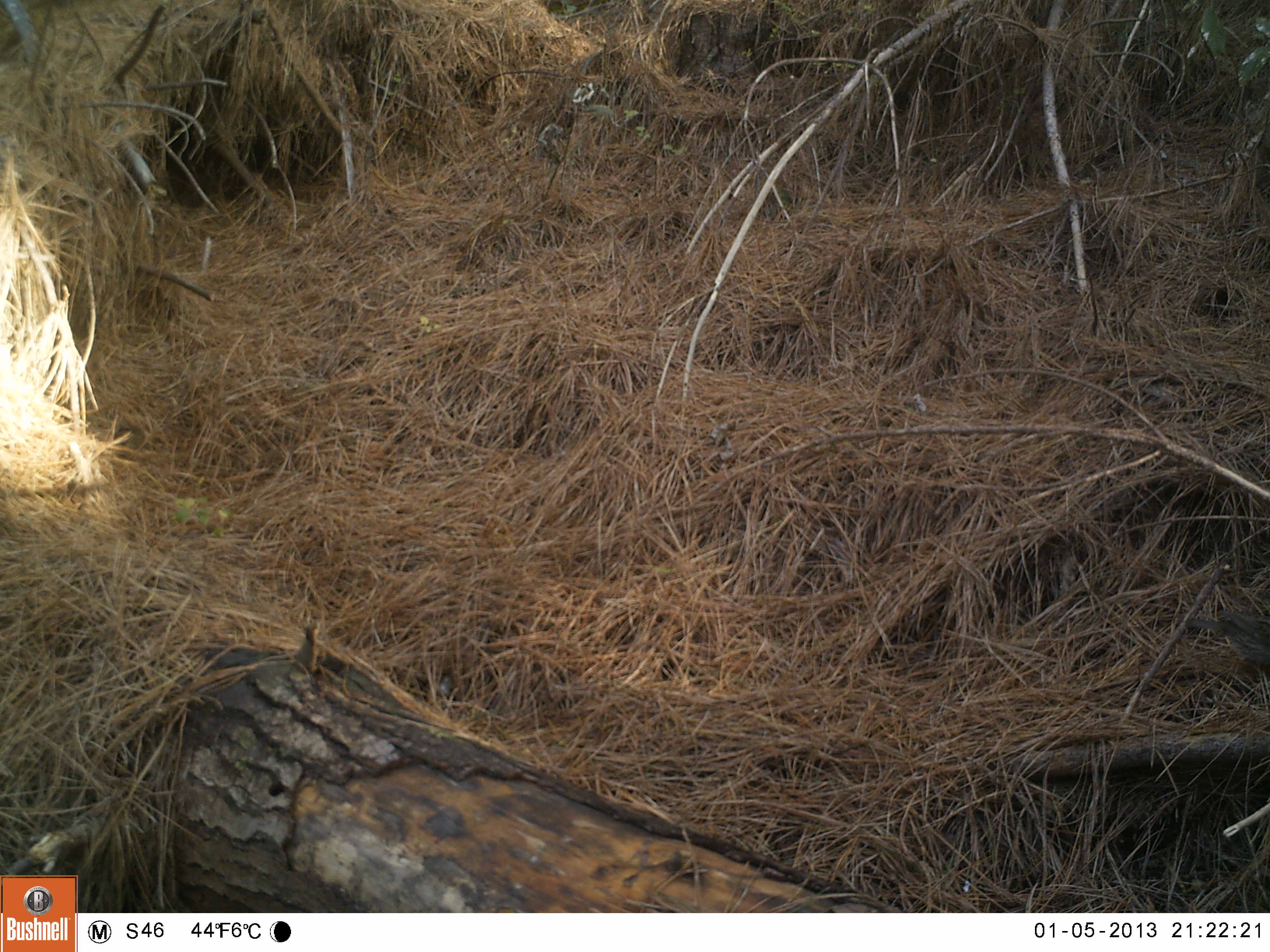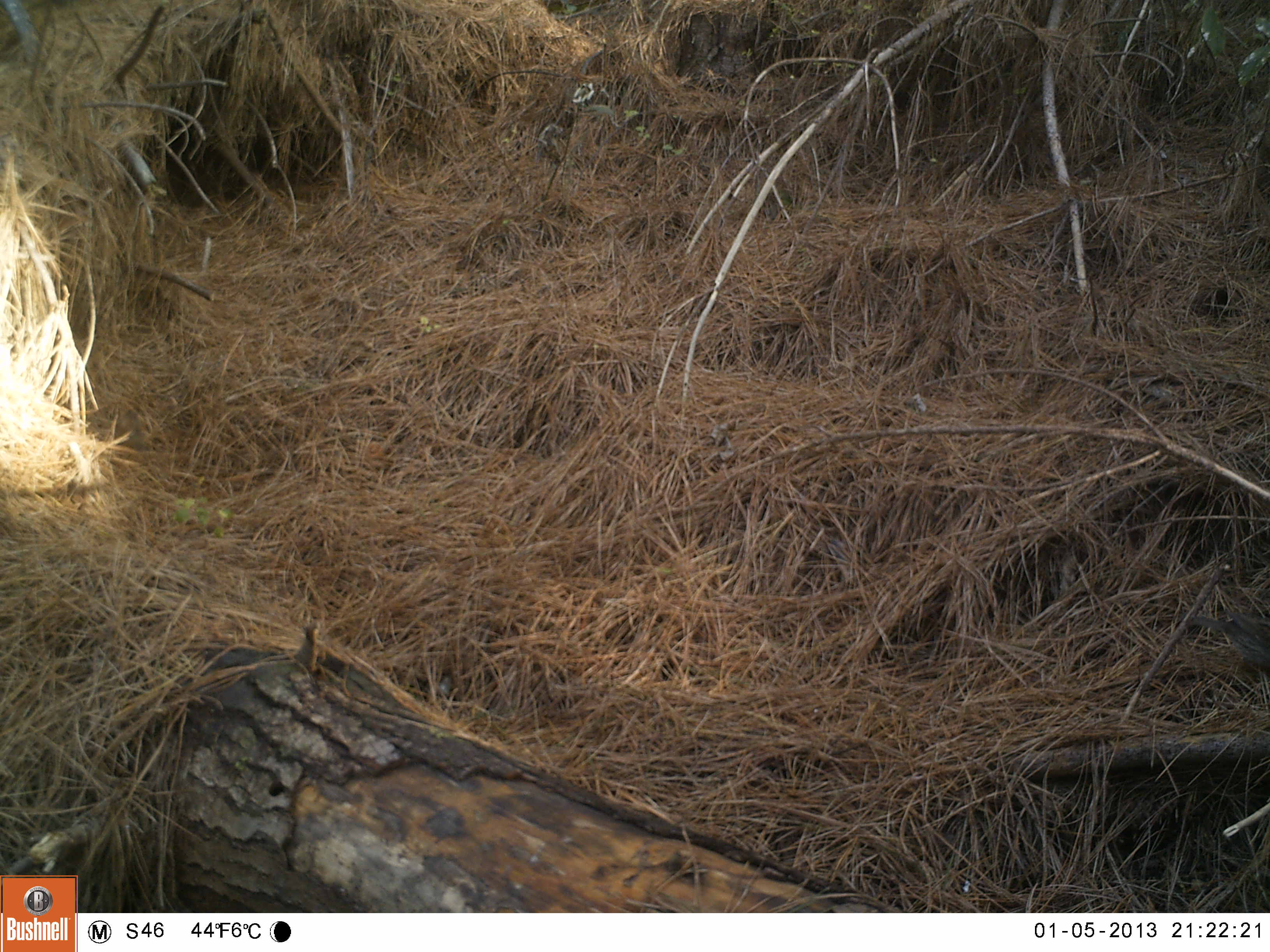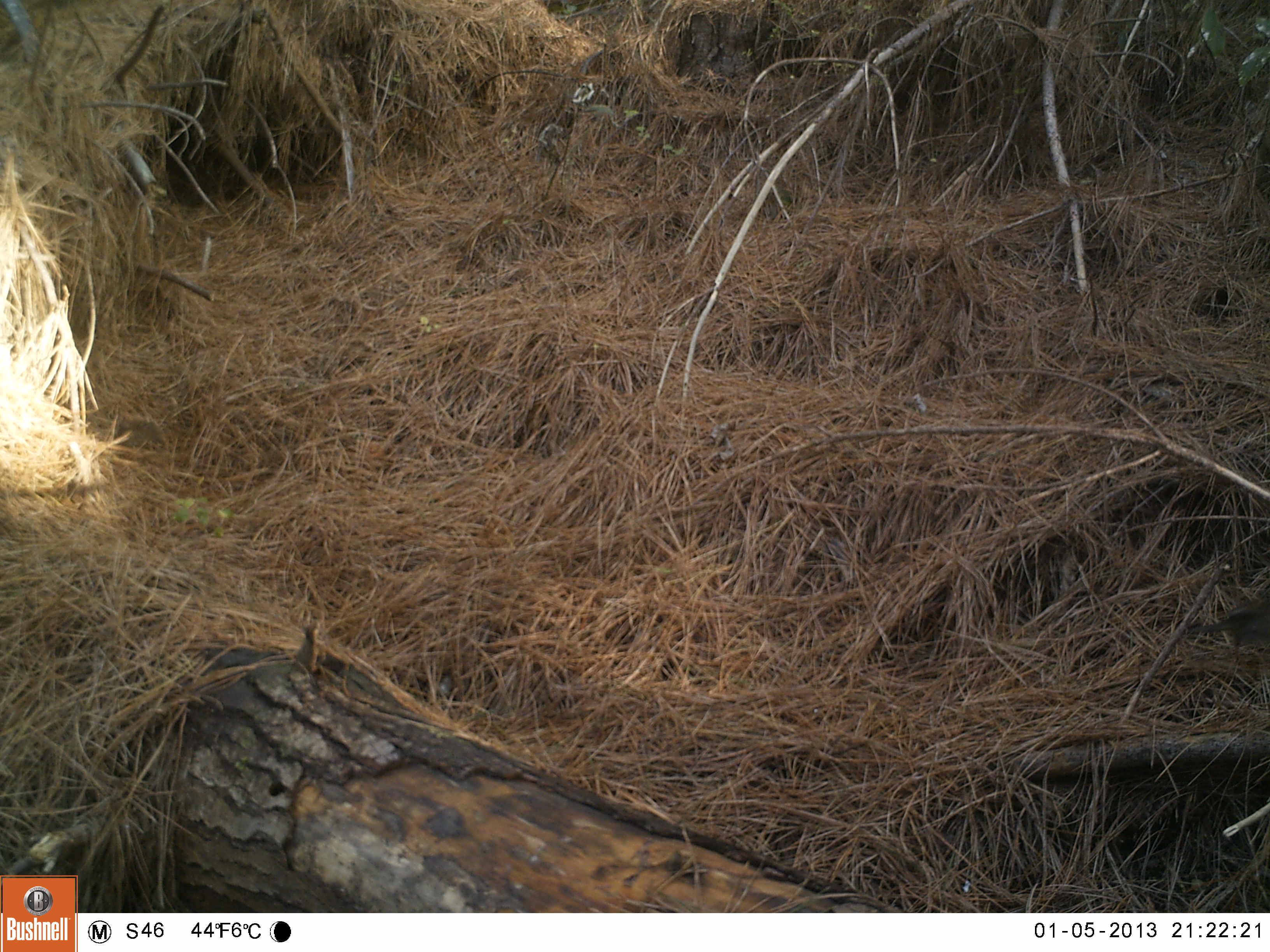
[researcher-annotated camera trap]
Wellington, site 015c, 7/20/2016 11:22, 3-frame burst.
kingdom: Animalia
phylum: Chordata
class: Aves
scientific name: Aves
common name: bird